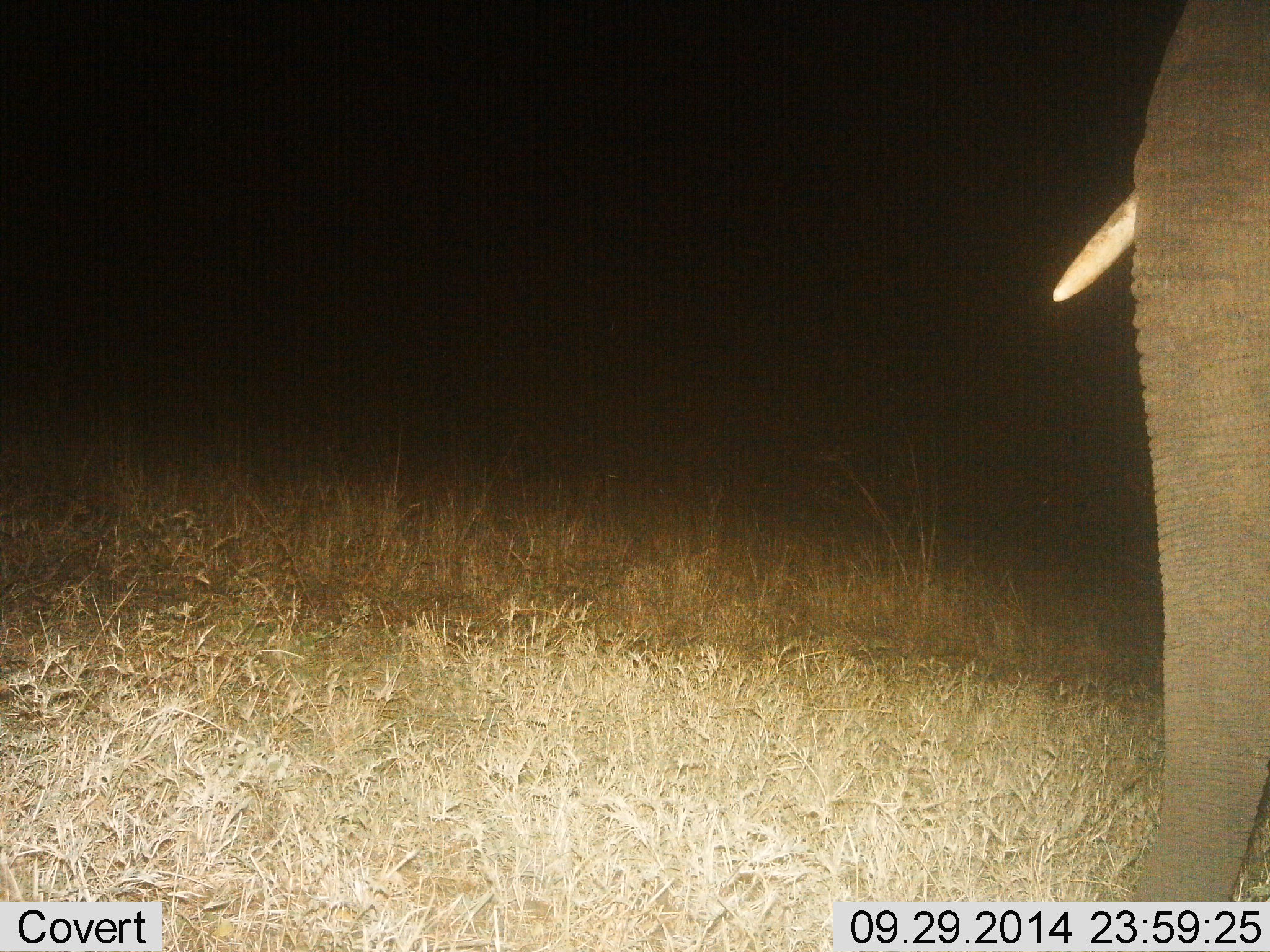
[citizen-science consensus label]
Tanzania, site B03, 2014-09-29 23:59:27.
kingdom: Animalia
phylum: Chordata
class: Mammalia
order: Proboscidea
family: Elephantidae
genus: Loxodonta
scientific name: Loxodonta africana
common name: african bush elephant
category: elephant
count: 1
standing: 90%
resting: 0%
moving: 0%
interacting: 0%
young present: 0%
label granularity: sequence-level